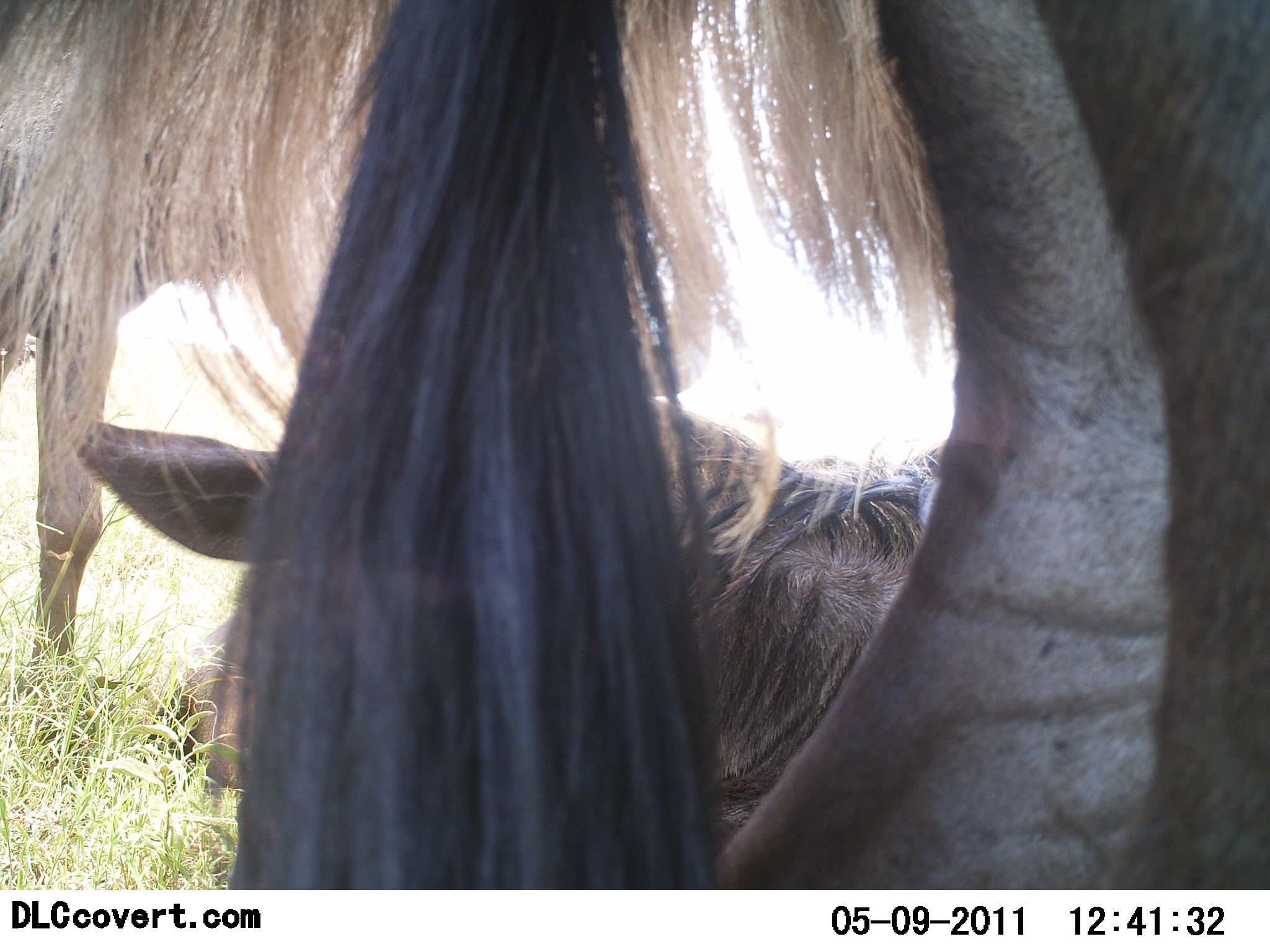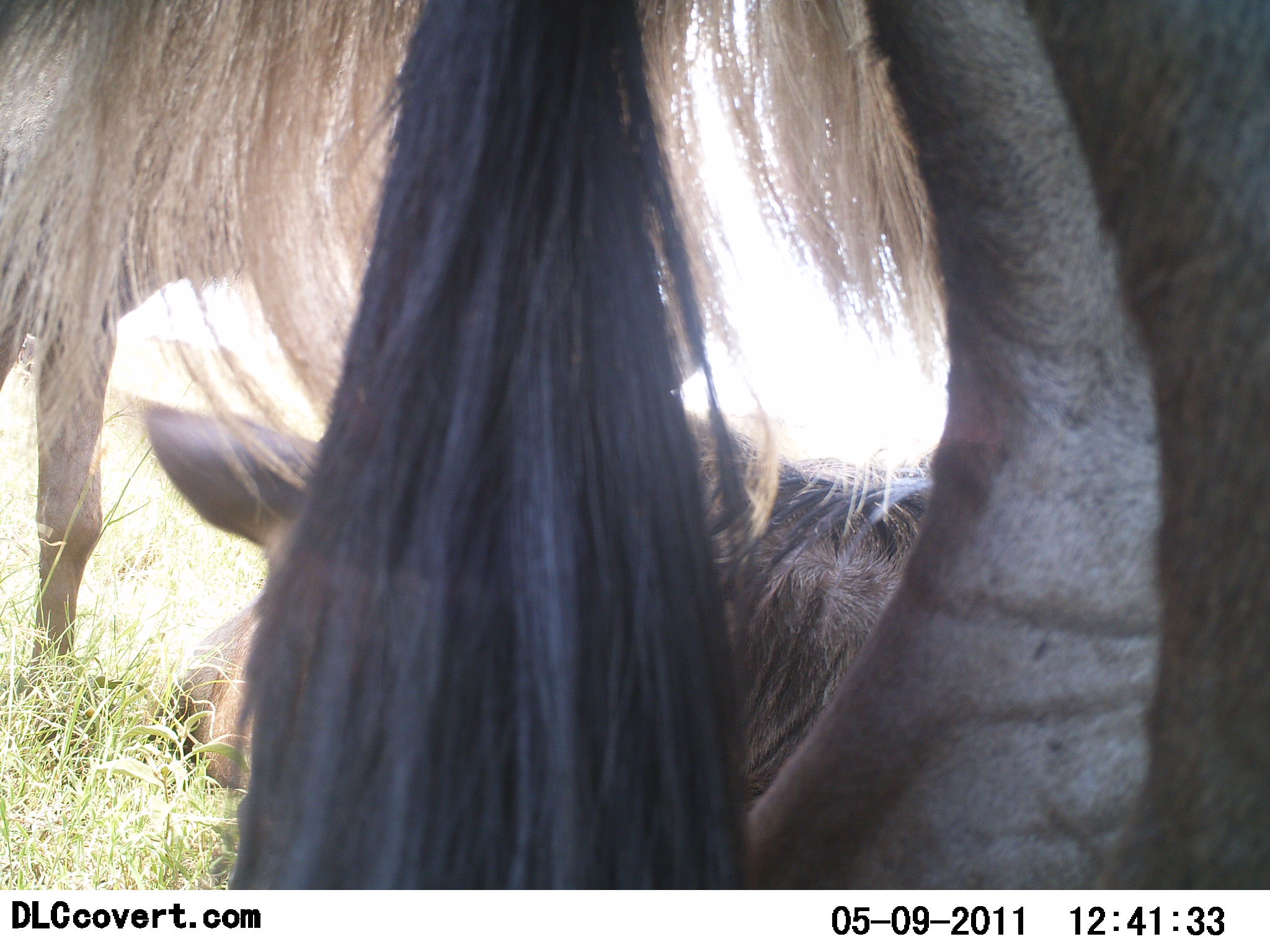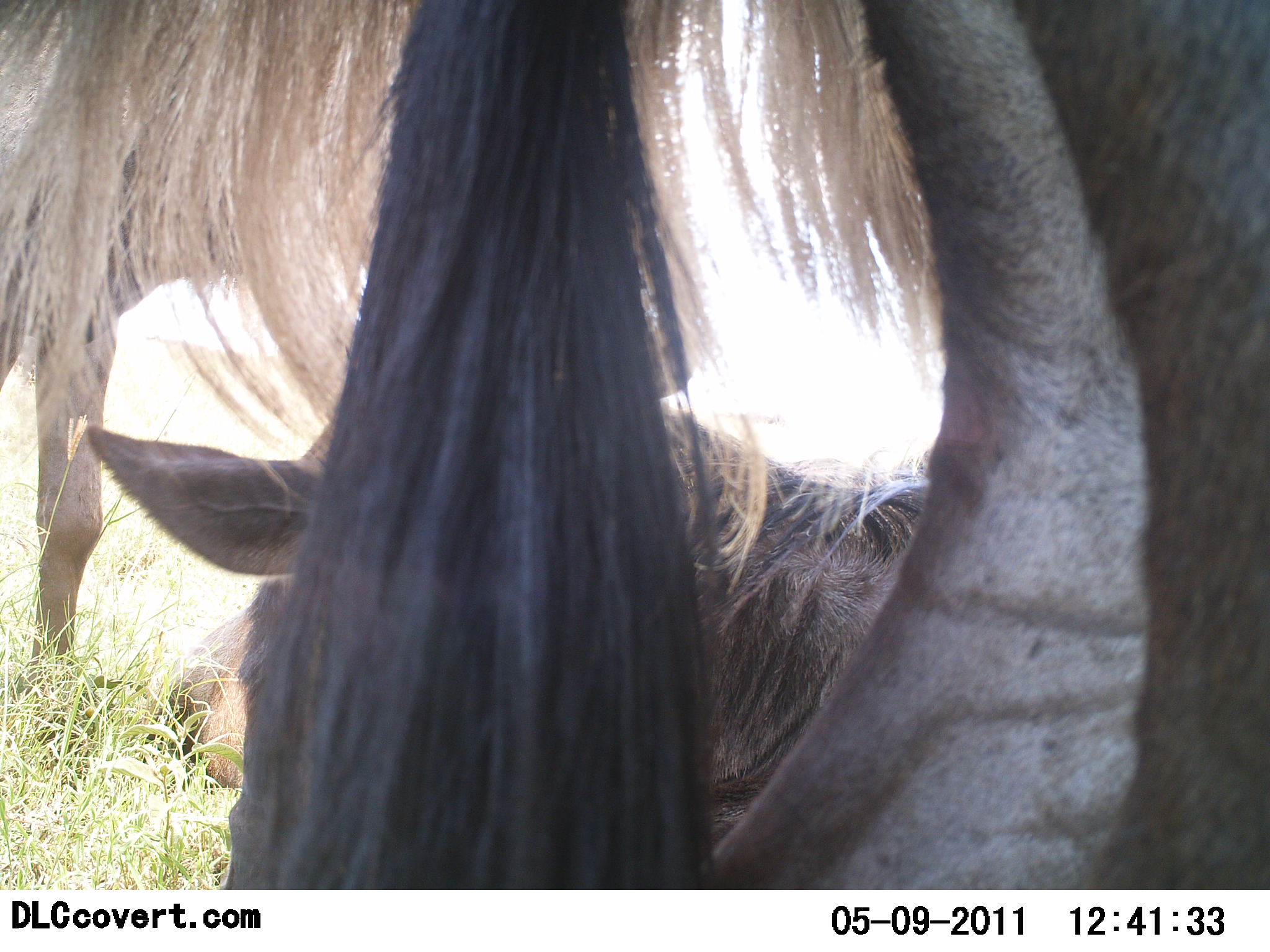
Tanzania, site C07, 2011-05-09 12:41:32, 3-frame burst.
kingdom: Animalia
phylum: Chordata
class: Mammalia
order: Artiodactyla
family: Bovidae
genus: Connochaetes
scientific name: Connochaetes taurinus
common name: blue wildebeest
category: wildebeest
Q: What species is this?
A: Wildebeest (blue wildebeest) (Connochaetes taurinus).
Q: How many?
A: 3.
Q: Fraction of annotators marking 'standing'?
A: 83%.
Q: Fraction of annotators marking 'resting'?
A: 75%.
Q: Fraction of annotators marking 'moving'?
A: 0%.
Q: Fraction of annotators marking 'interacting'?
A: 8%.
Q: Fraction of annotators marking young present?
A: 0%.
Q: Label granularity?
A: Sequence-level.